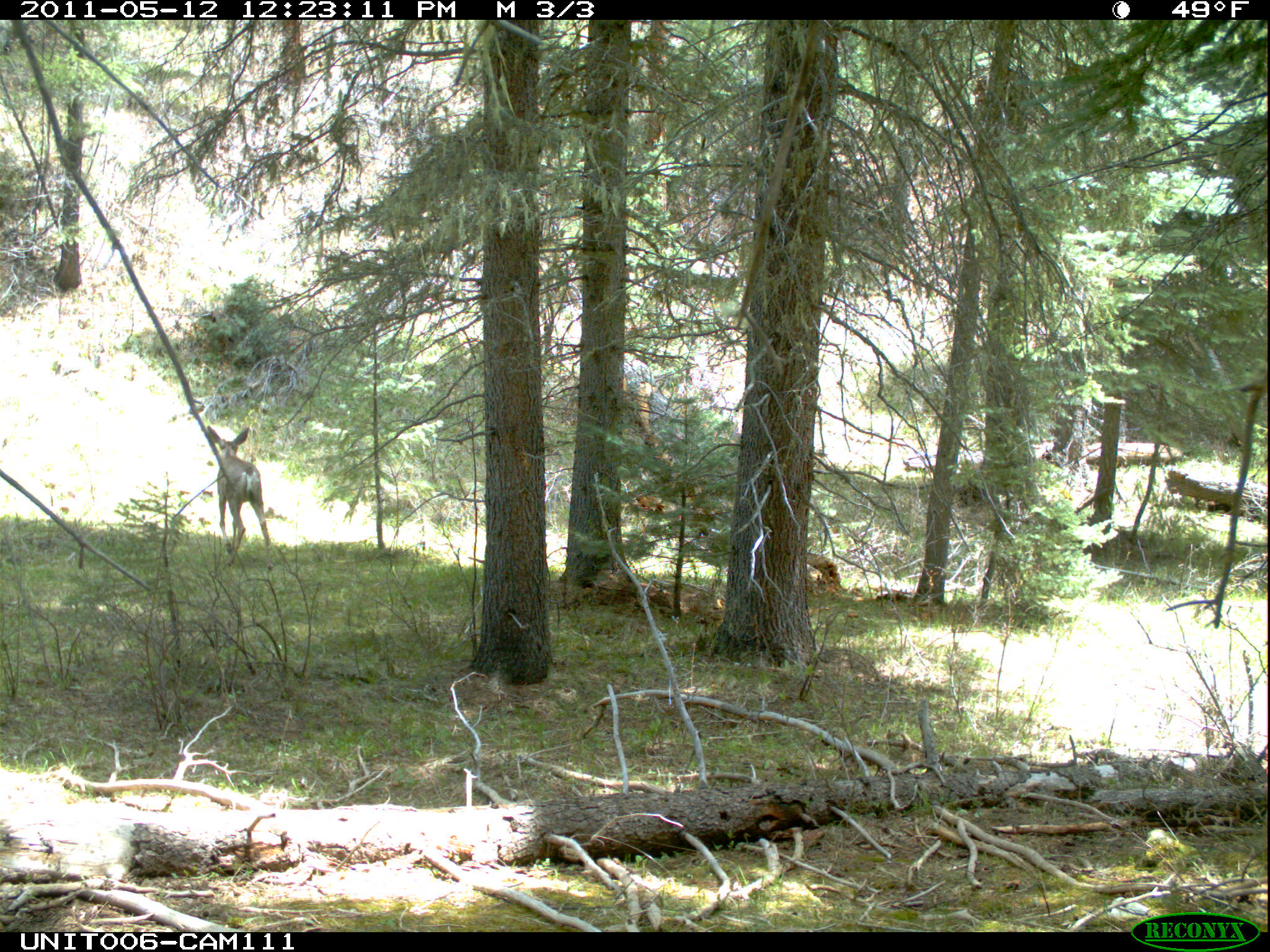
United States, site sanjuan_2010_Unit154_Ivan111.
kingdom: Animalia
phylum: Chordata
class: Mammalia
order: Artiodactyla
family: Cervidae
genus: Odocoileus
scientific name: Odocoileus hemionus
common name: mule deer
Odocoileus hemionus (mule deer).